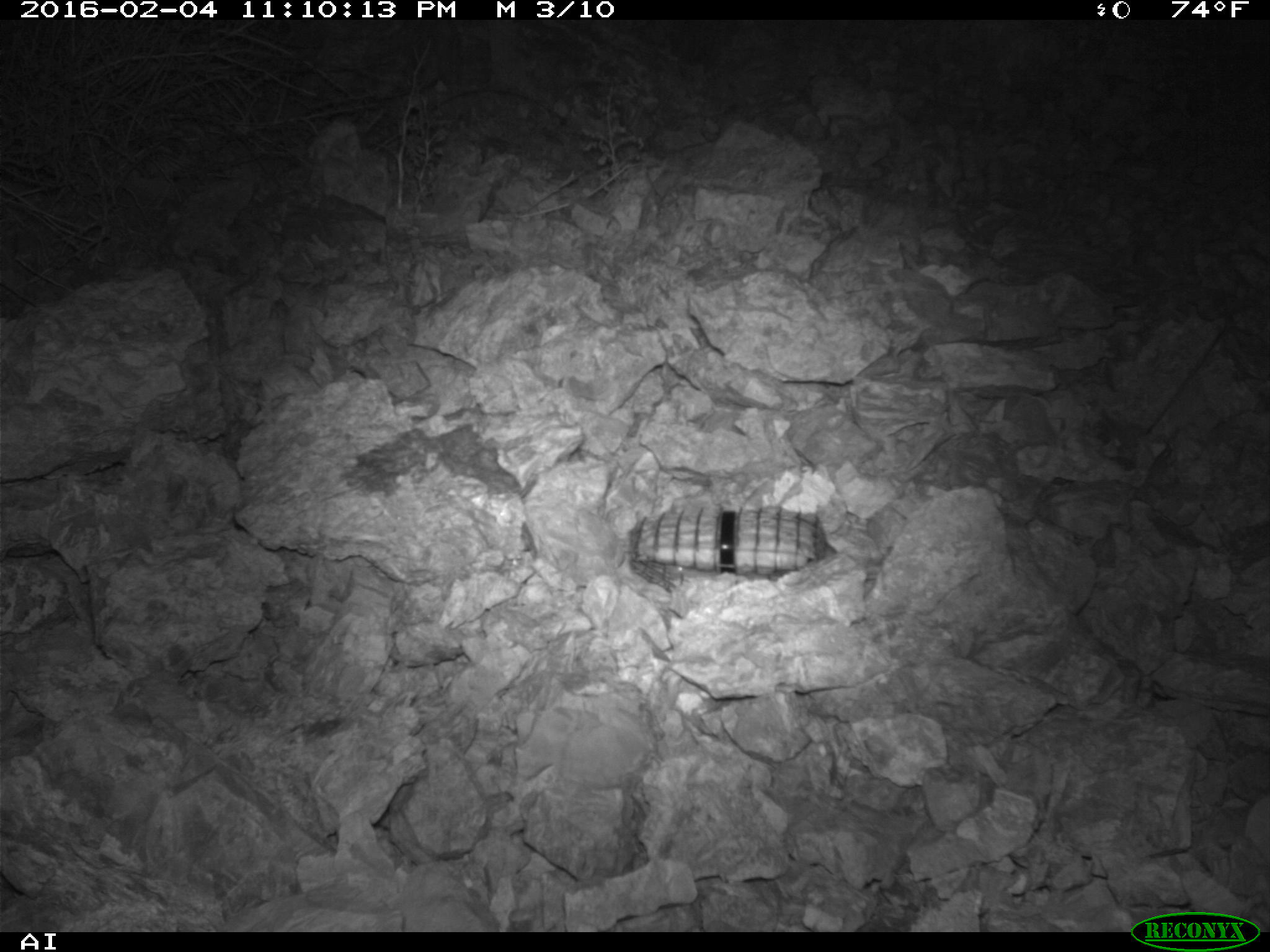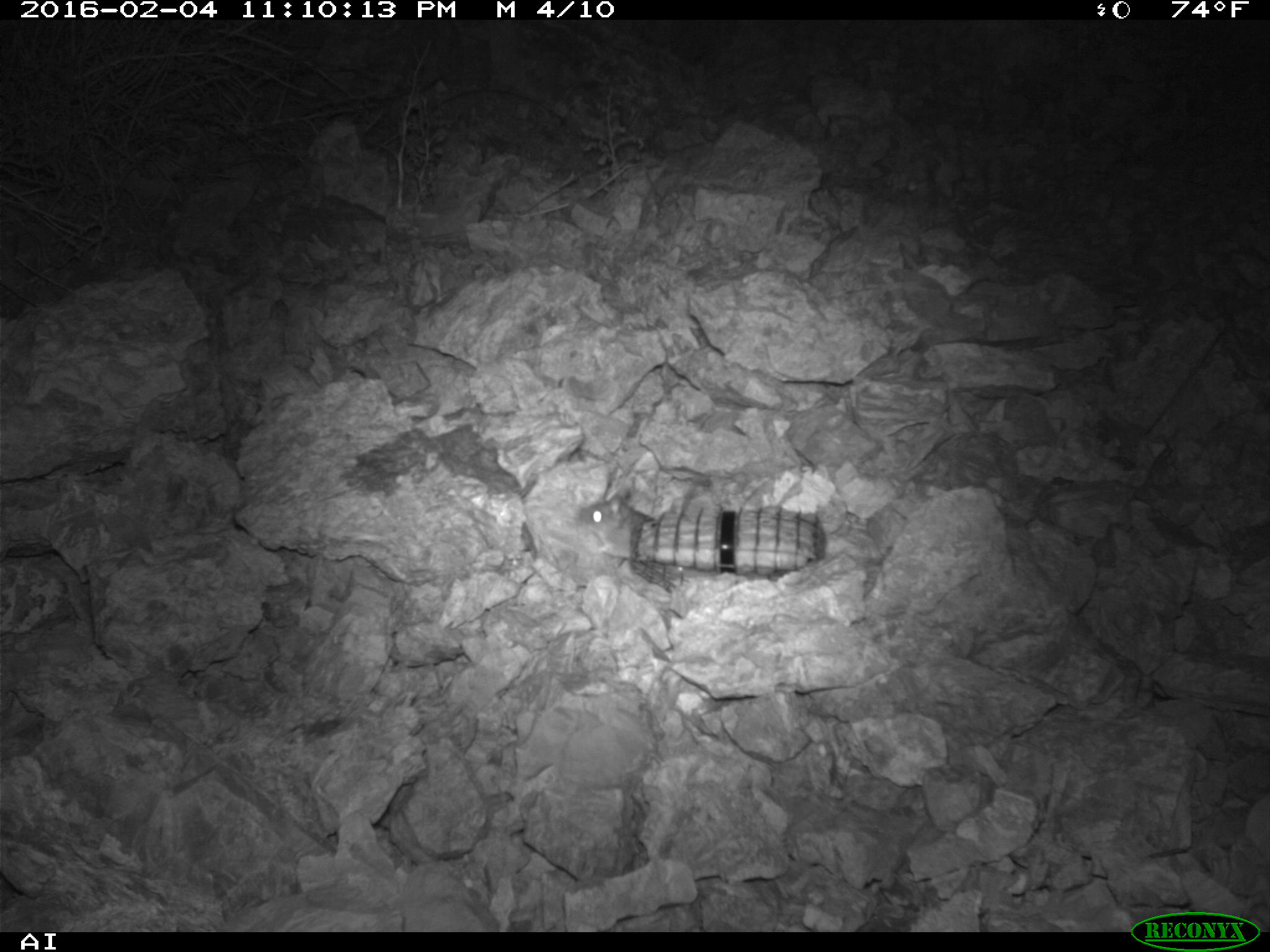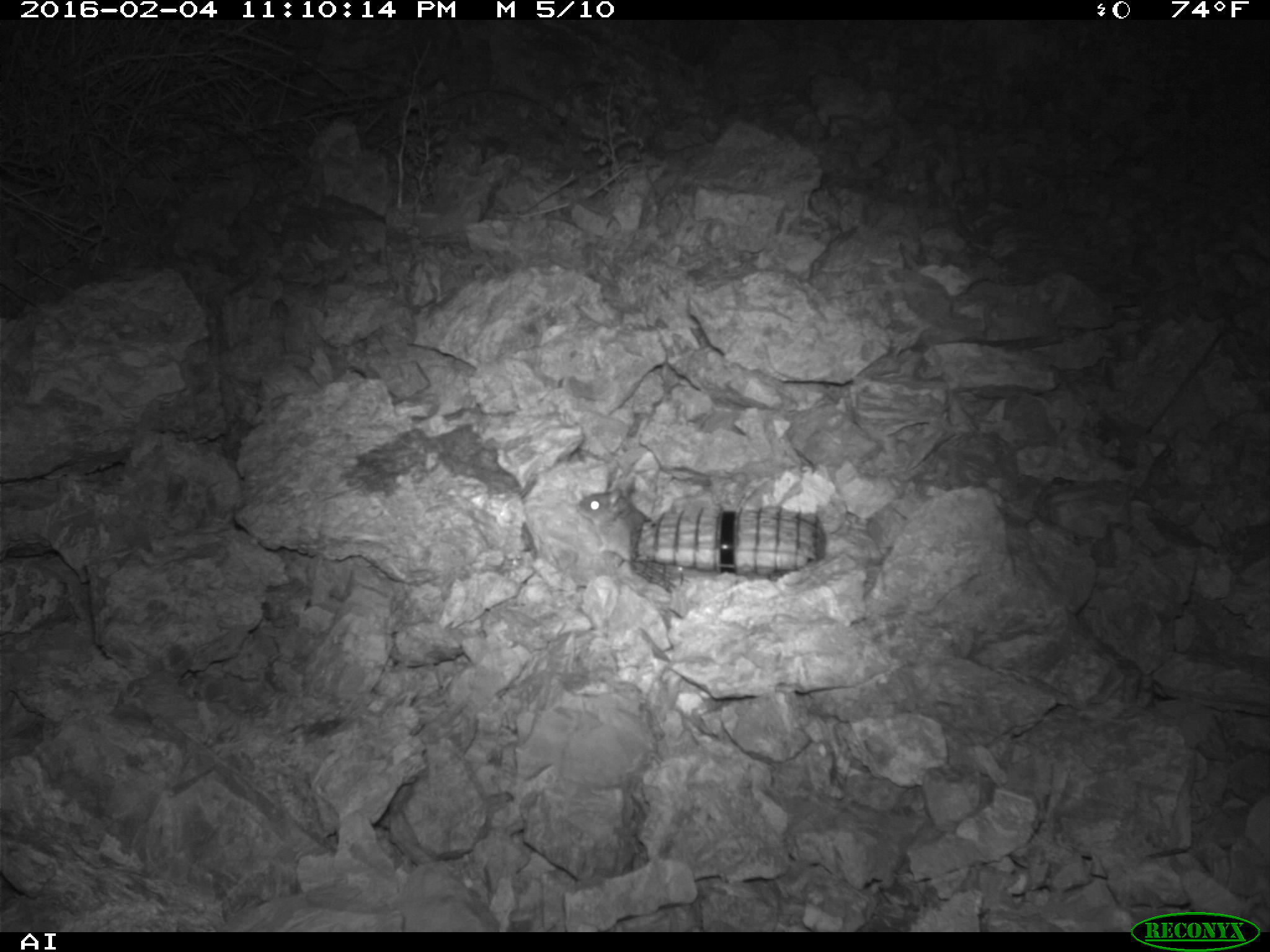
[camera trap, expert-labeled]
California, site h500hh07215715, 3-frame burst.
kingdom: Animalia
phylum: Chordata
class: Mammalia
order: Rodentia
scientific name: Rodentia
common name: rodent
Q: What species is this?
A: Rodent (Rodentia).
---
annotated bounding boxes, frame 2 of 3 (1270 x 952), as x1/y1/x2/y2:
rodent: 577/475/658/561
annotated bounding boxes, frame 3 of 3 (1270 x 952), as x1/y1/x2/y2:
rodent: 578/488/653/561